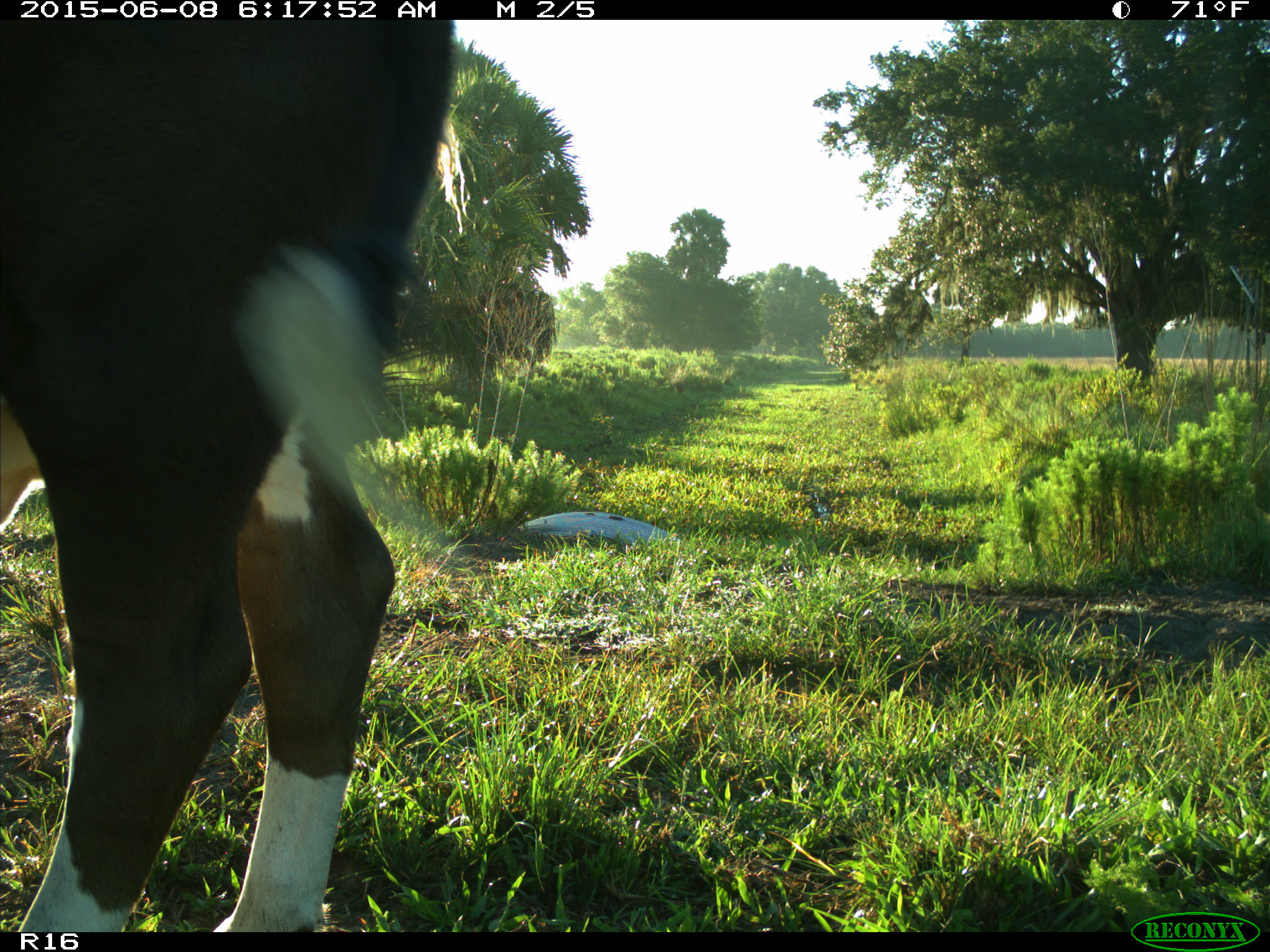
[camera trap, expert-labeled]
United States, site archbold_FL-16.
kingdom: Animalia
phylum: Chordata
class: Mammalia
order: Artiodactyla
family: Bovidae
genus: Bos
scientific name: Bos taurus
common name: domestic cow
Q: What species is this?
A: Bos taurus (domestic cow).